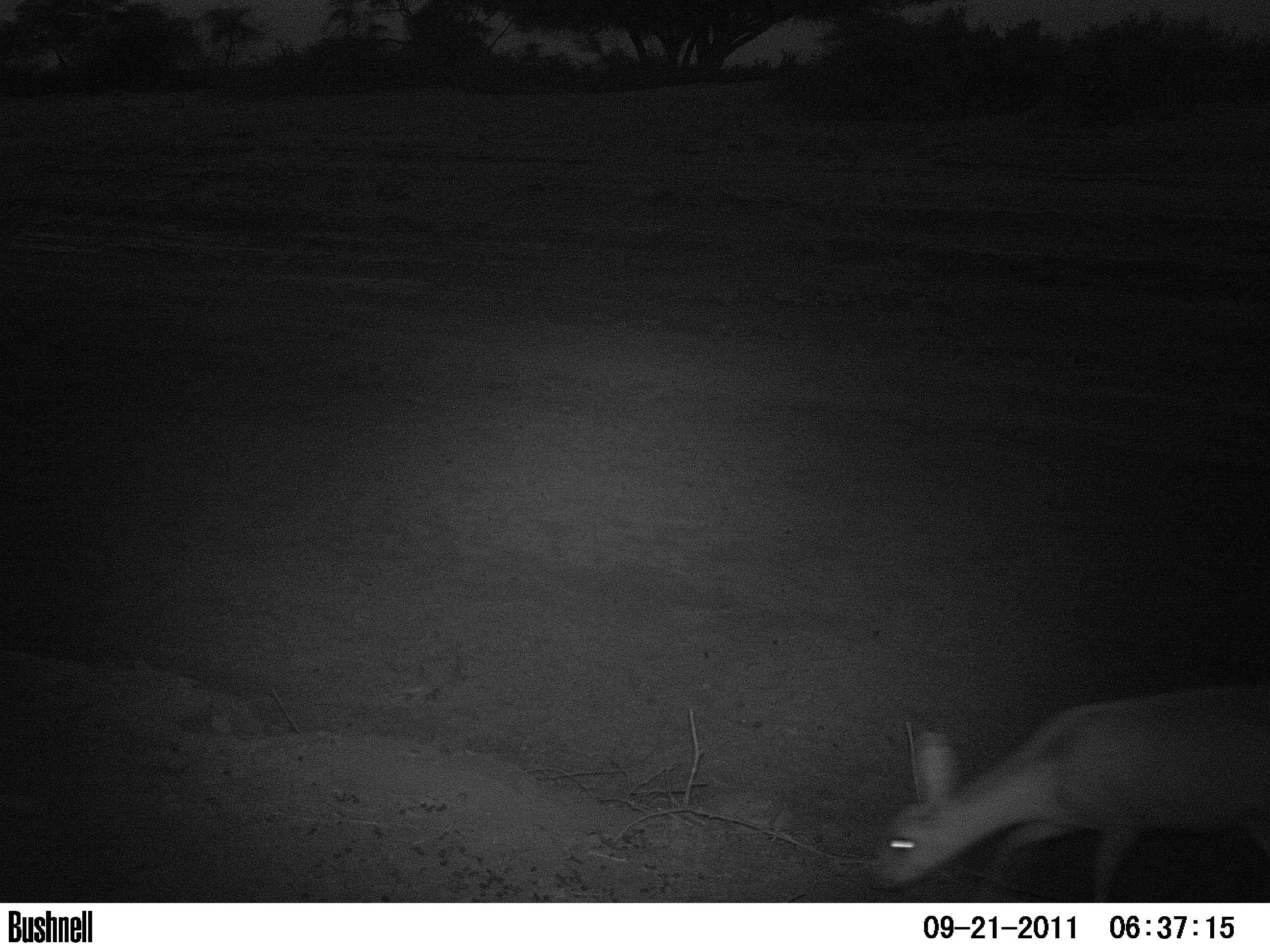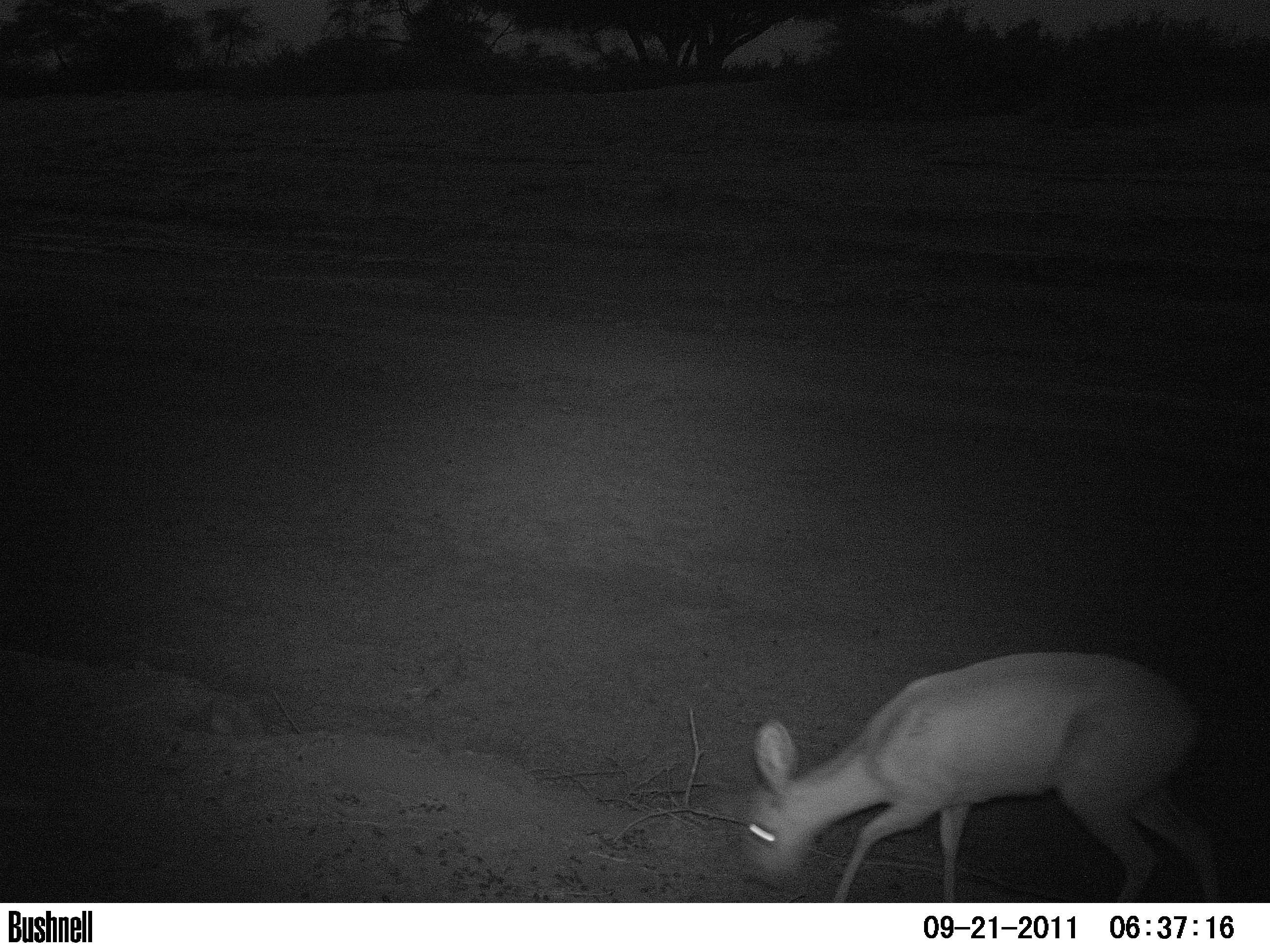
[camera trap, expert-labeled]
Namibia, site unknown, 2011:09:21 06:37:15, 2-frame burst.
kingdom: Animalia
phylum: Chordata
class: Mammalia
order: Artiodactyla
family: Bovidae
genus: Raphicerus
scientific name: Raphicerus campestris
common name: steenbok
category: raphiceros campestris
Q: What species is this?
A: Raphiceros campestris (steenbok) (Raphicerus campestris).